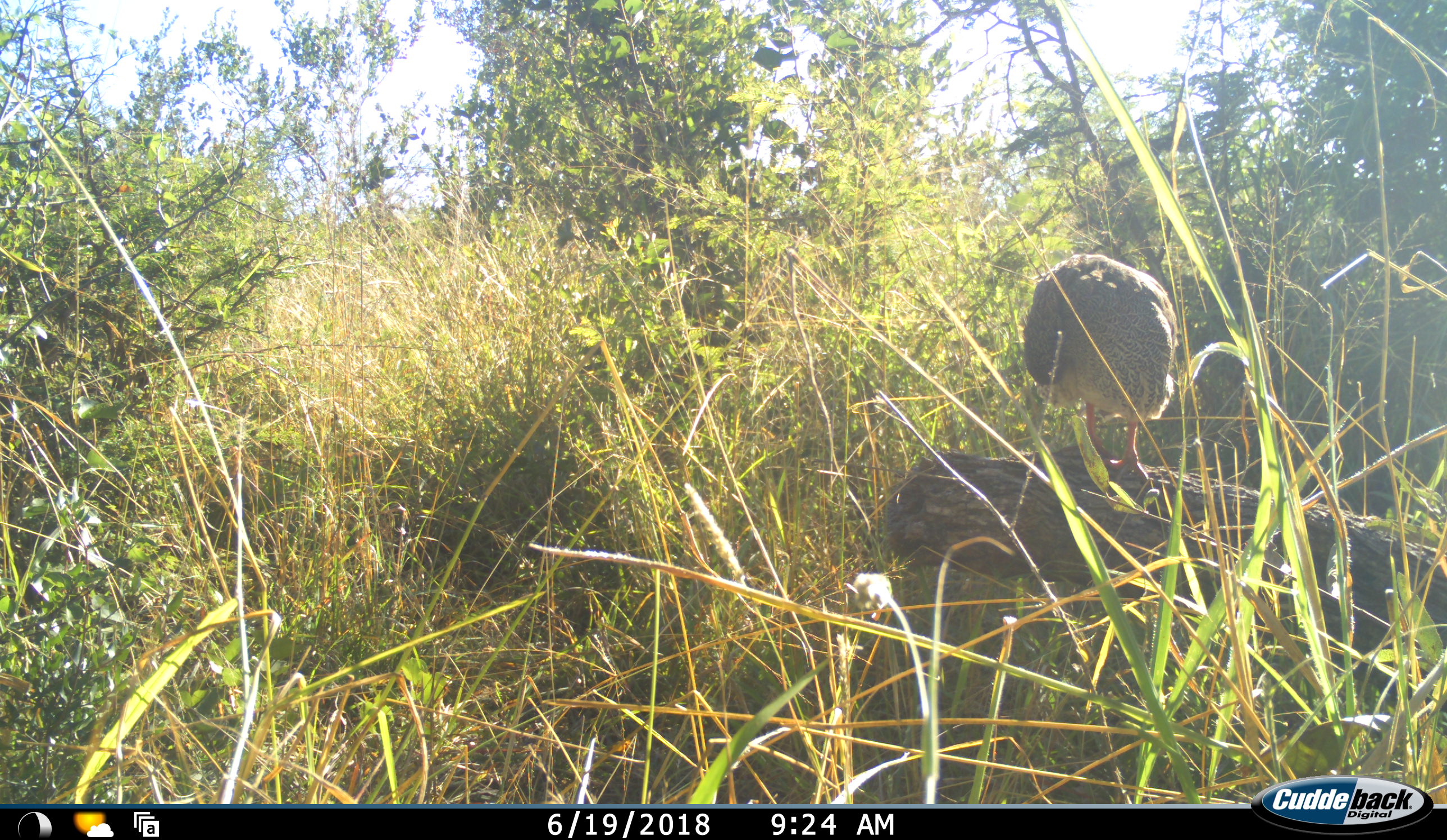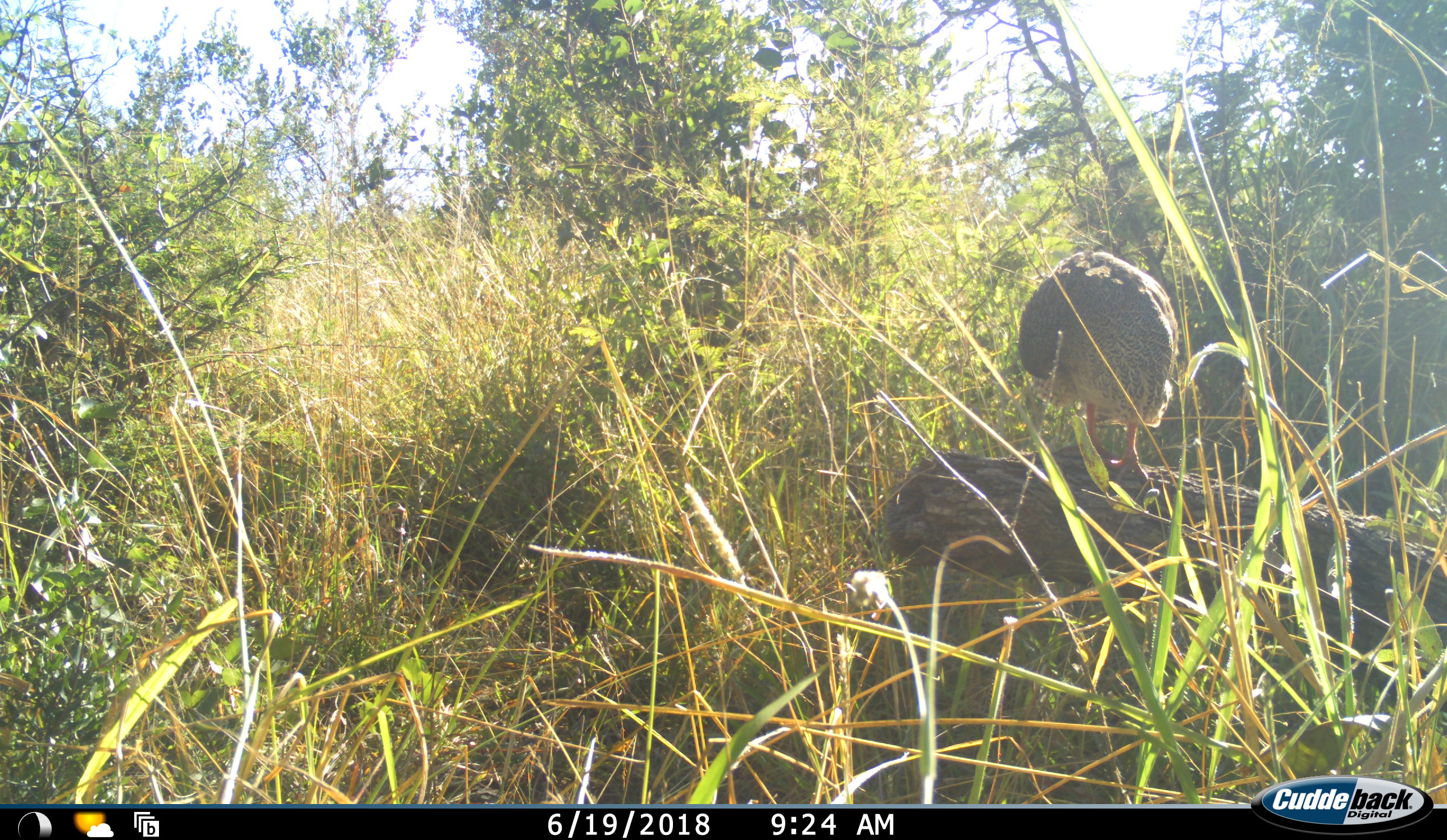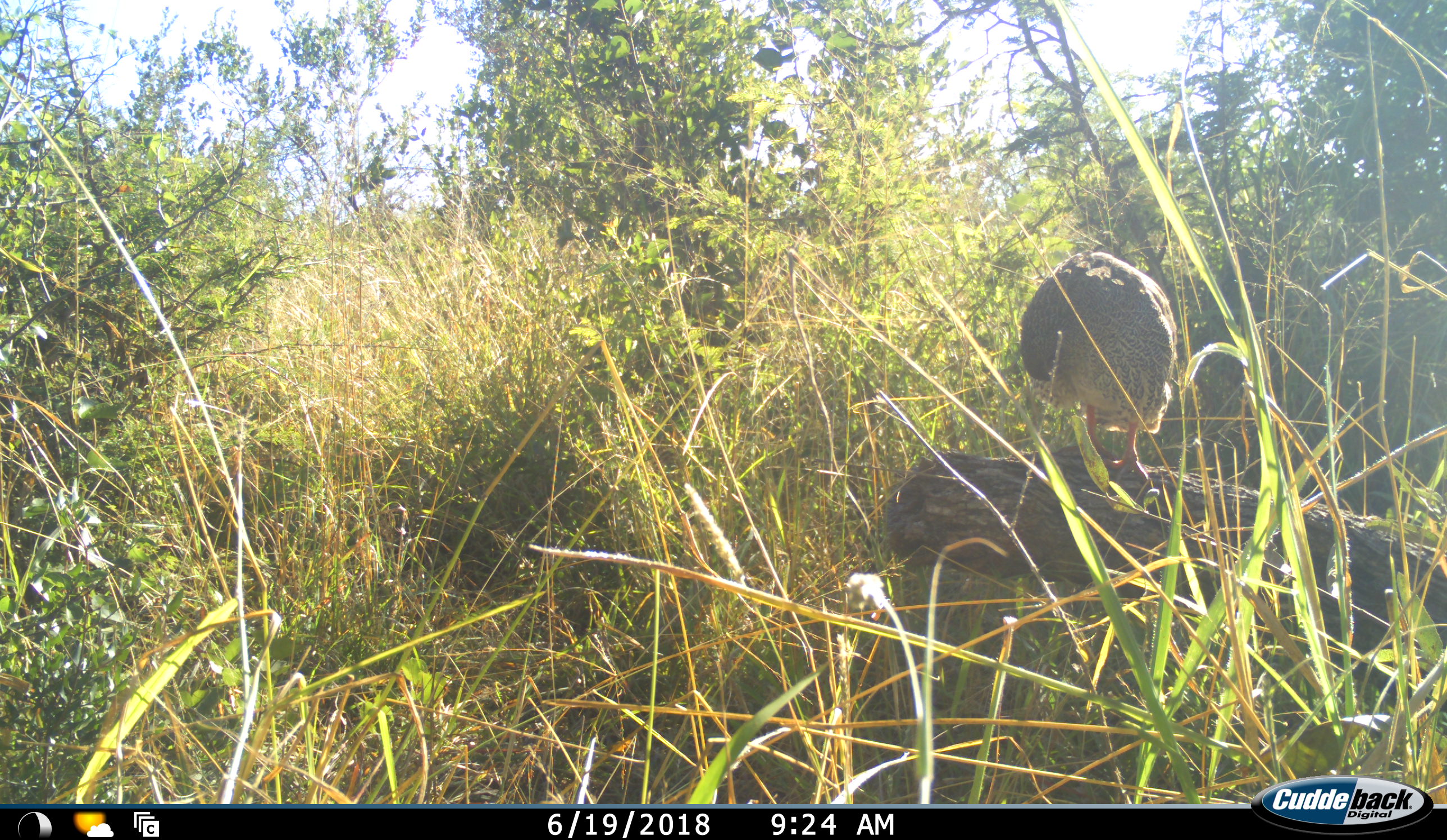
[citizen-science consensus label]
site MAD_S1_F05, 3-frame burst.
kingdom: Animalia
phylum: Chordata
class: Aves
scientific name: Aves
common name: bird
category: birdother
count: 1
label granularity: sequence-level